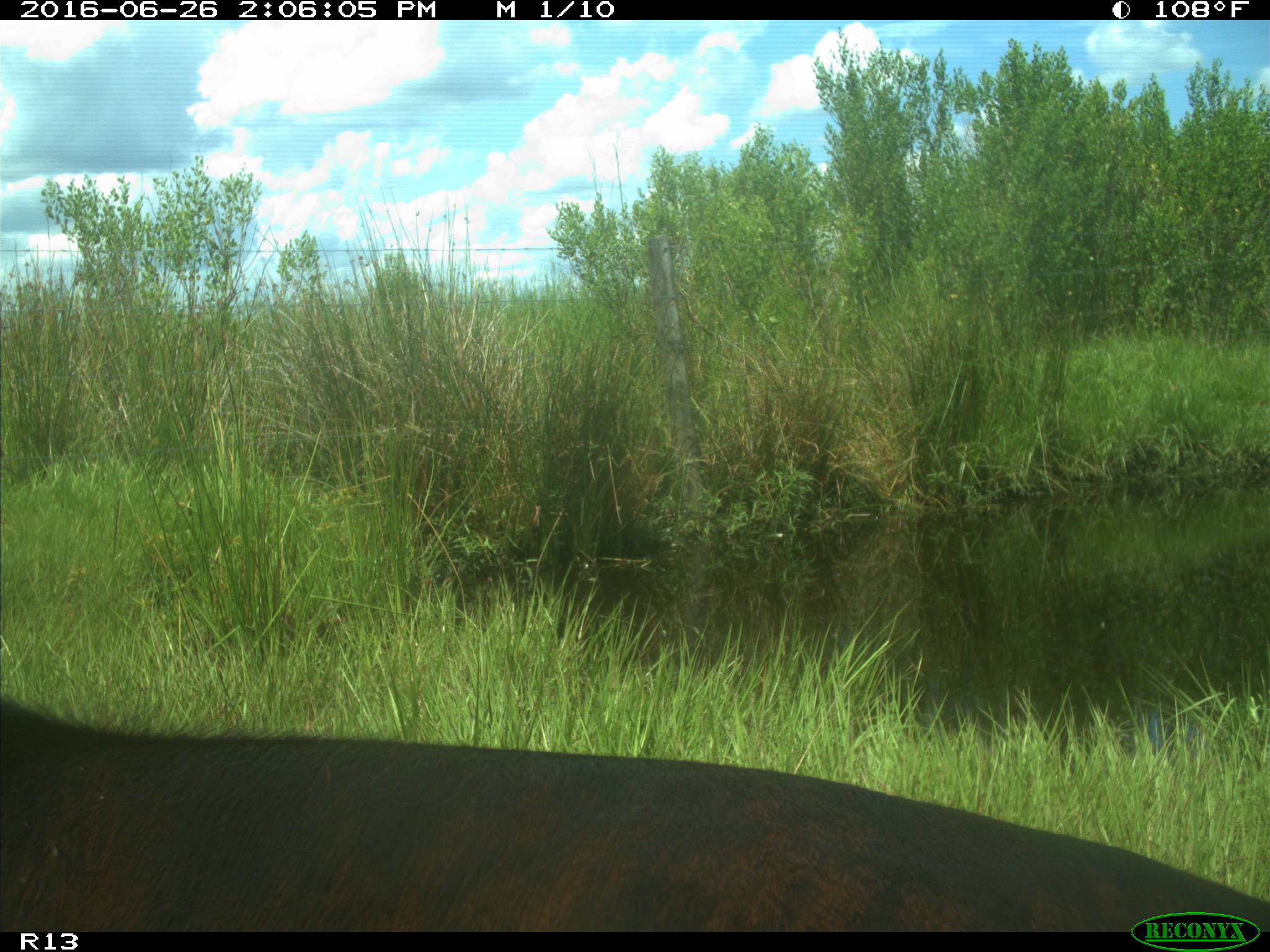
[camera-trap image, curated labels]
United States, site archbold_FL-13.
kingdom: Animalia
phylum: Chordata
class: Mammalia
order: Artiodactyla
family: Bovidae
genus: Bos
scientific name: Bos taurus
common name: domestic cow